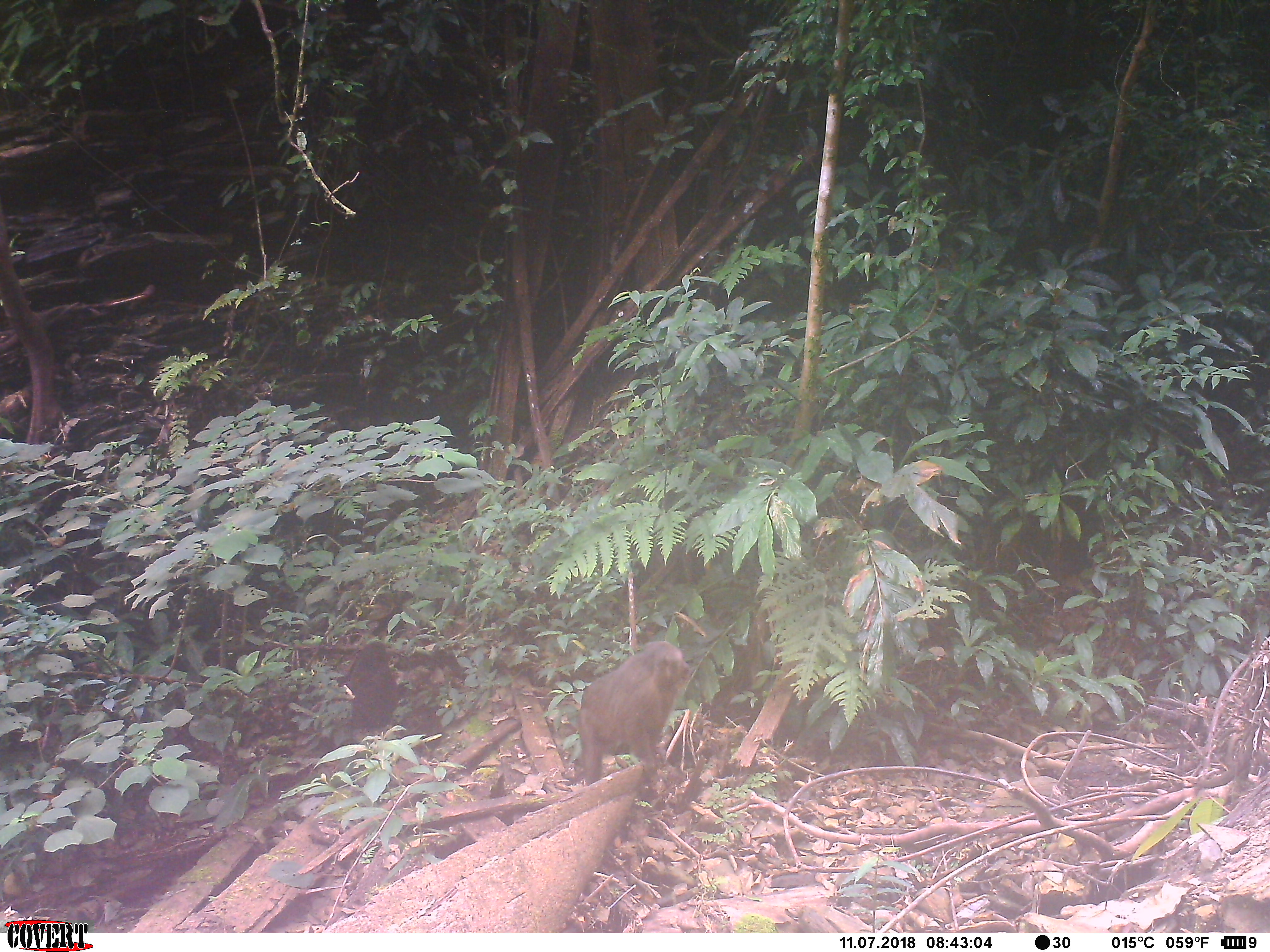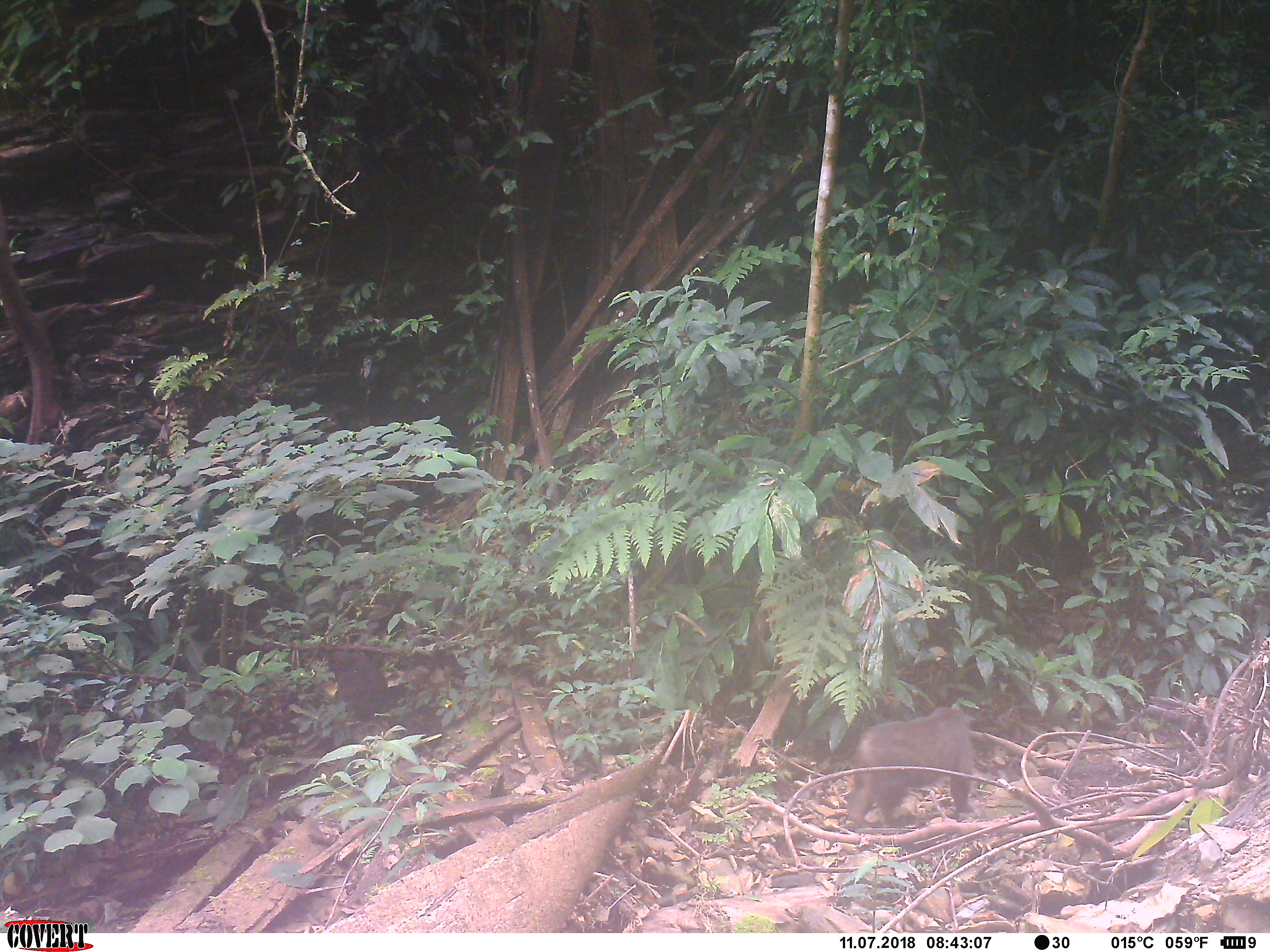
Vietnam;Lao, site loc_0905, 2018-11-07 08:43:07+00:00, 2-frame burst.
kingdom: Animalia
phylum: Chordata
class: Mammalia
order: Primates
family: Cercopithecidae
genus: Macaca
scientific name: Macaca arctoides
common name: stump-tailed macaque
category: stump tailed macaque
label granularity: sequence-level